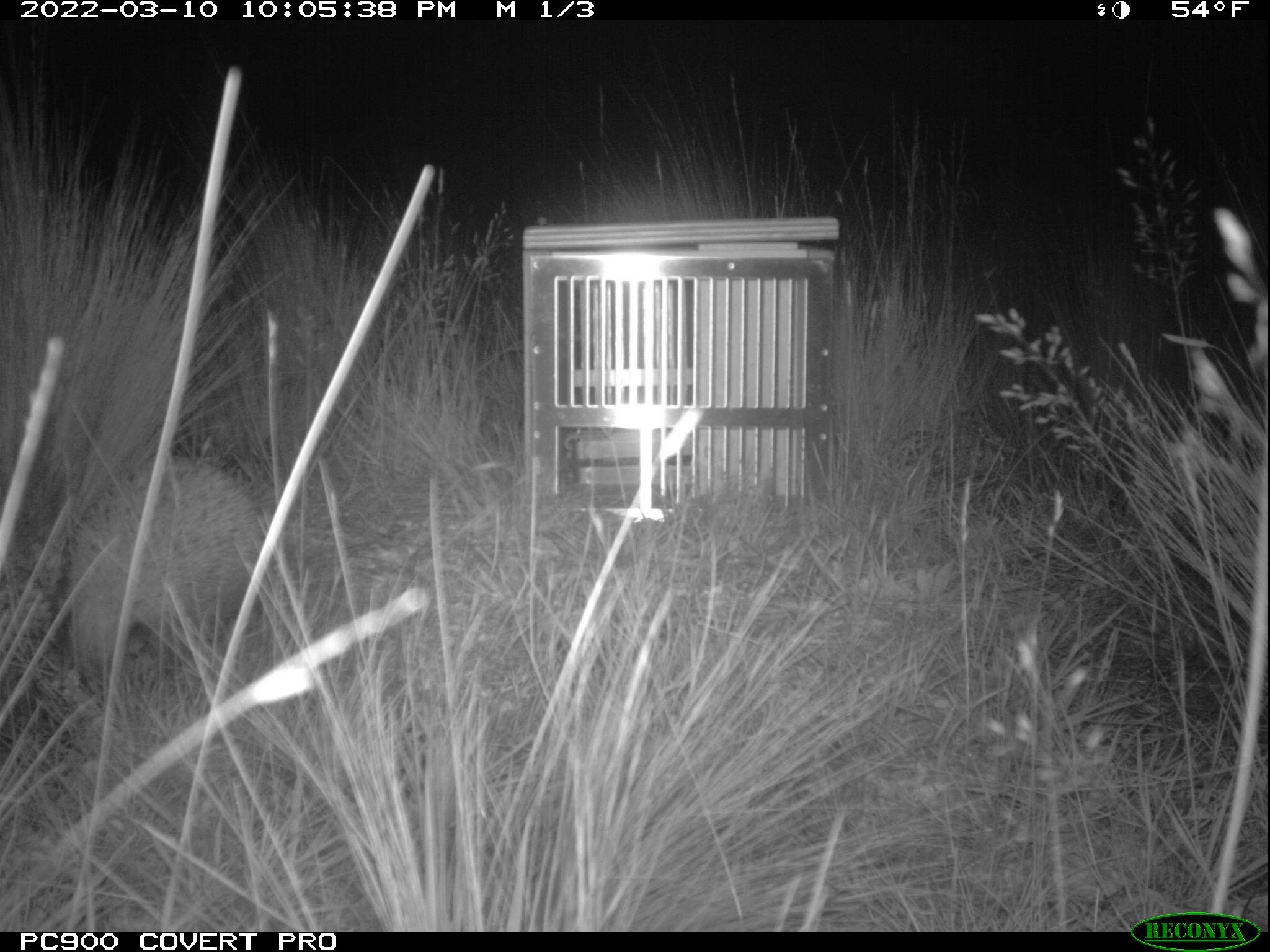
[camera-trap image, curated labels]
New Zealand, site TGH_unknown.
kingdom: Animalia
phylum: Chordata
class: Mammalia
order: Eulipotyphla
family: Erinaceidae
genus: Erinaceus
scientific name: Erinaceus europaeus europaeus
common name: european hedgehog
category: hedgehog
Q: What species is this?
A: Hedgehog (european hedgehog) (Erinaceus europaeus europaeus).